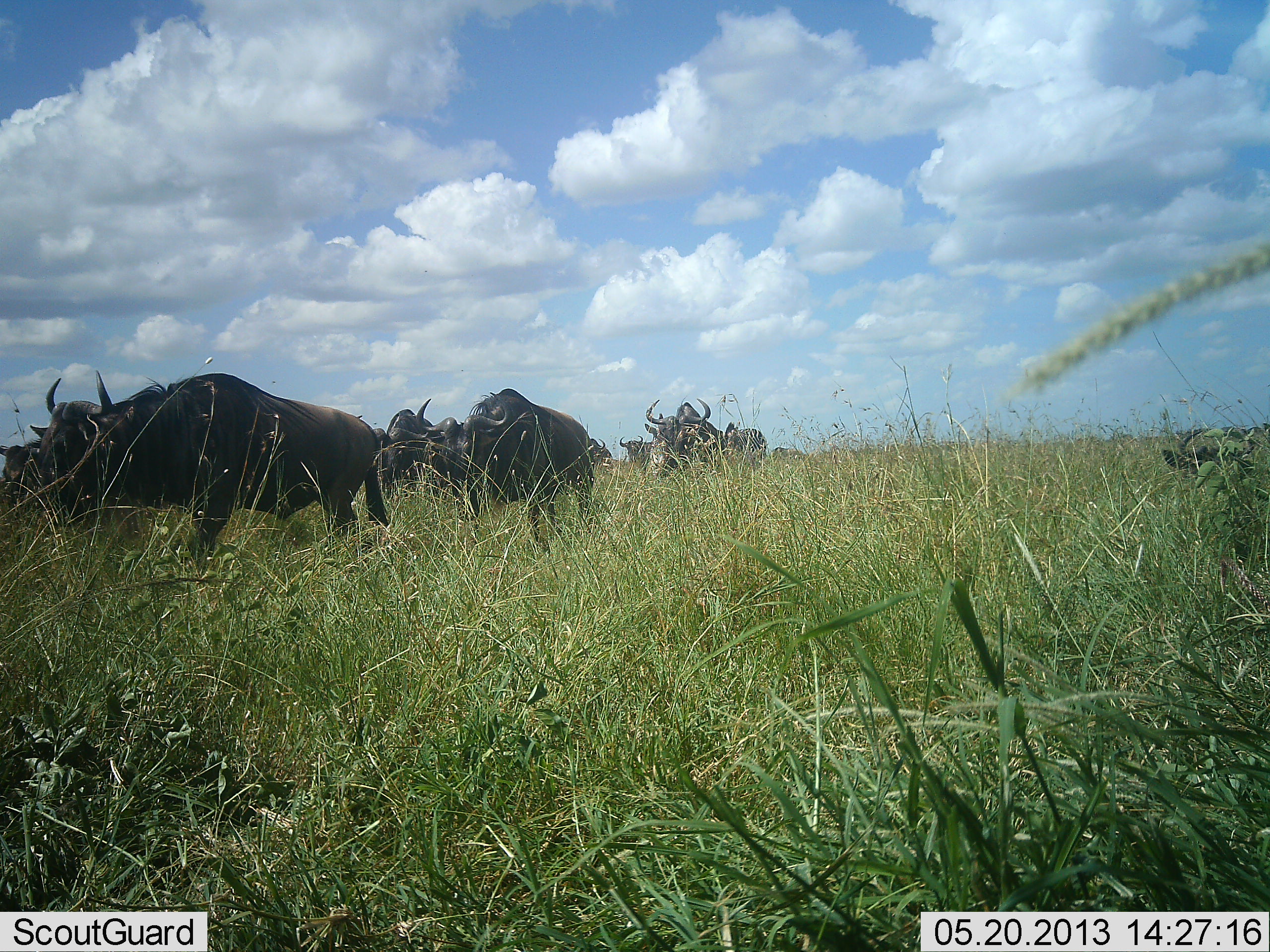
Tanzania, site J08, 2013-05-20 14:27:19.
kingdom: Animalia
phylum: Chordata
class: Mammalia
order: Artiodactyla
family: Bovidae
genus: Connochaetes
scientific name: Connochaetes taurinus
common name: blue wildebeest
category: wildebeest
Wildebeest (blue wildebeest) (Connochaetes taurinus), count 9. Behavior (volunteer vote fractions): standing 24%, resting 29%, moving 76%, interacting 0%. Young present (vote fraction): 0%. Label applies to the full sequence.